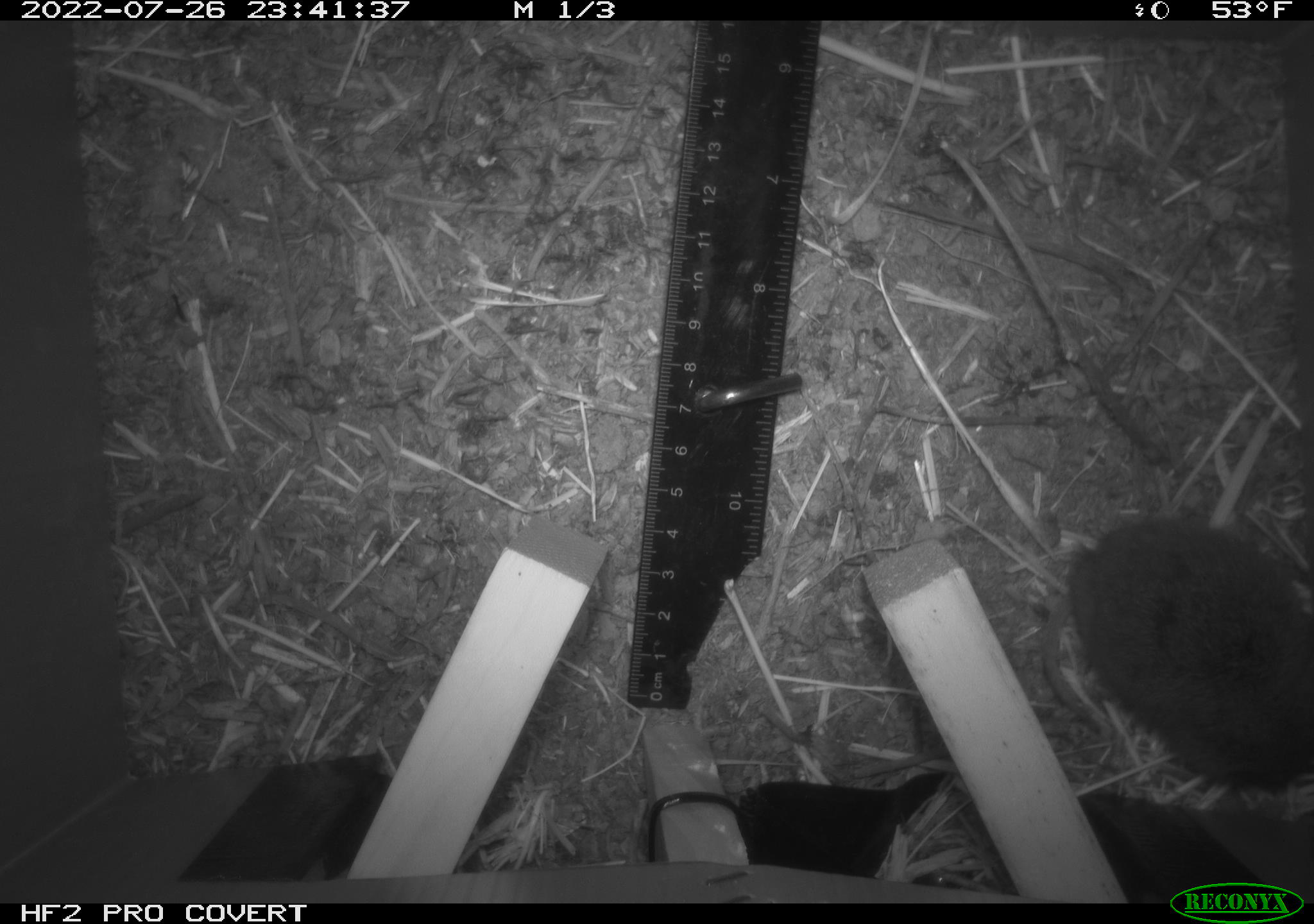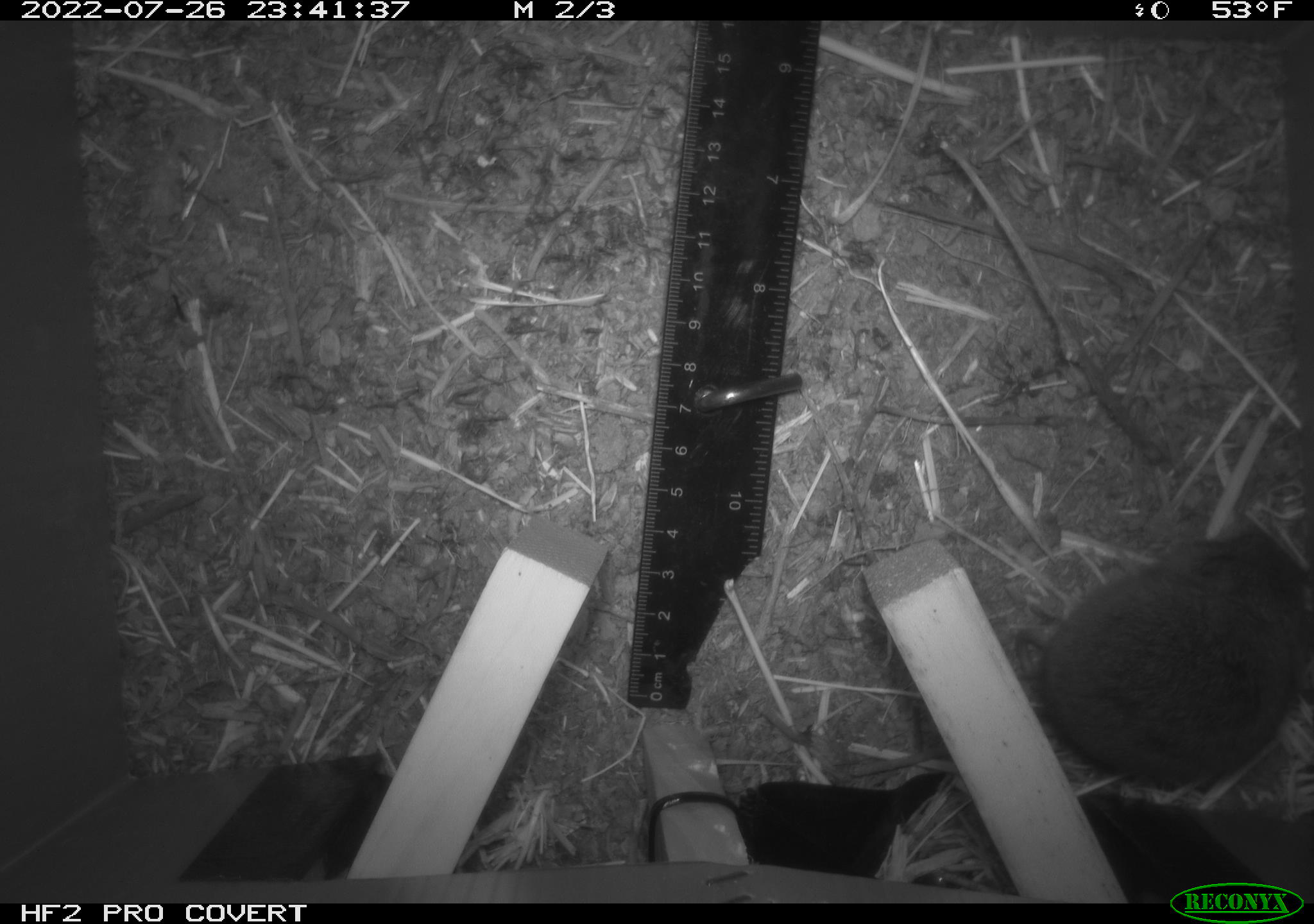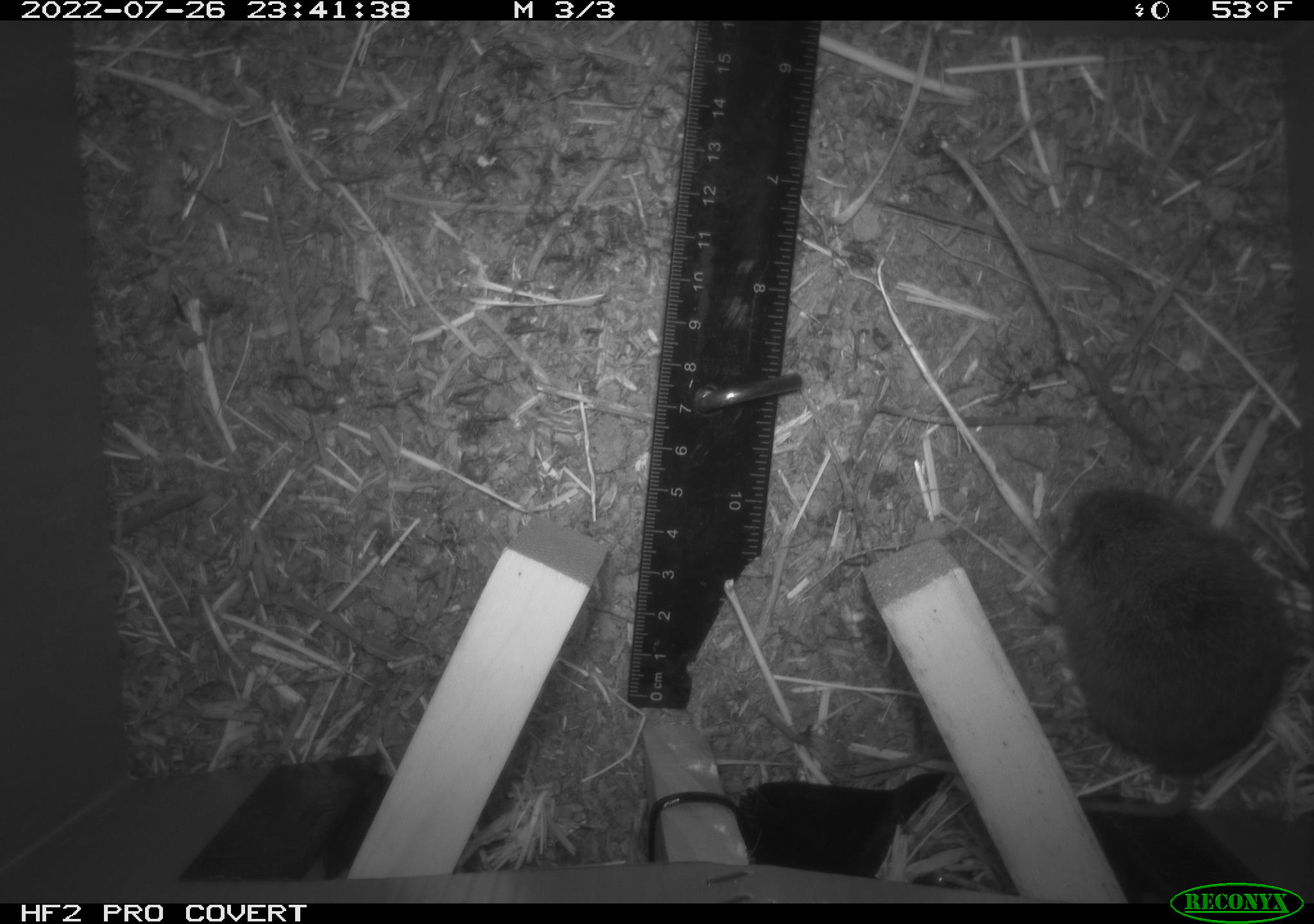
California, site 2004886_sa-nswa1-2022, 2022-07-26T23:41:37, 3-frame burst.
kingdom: Animalia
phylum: Chordata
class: Mammalia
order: Rodentia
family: Cricetidae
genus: Microtus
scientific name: Microtus californicus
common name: california vole